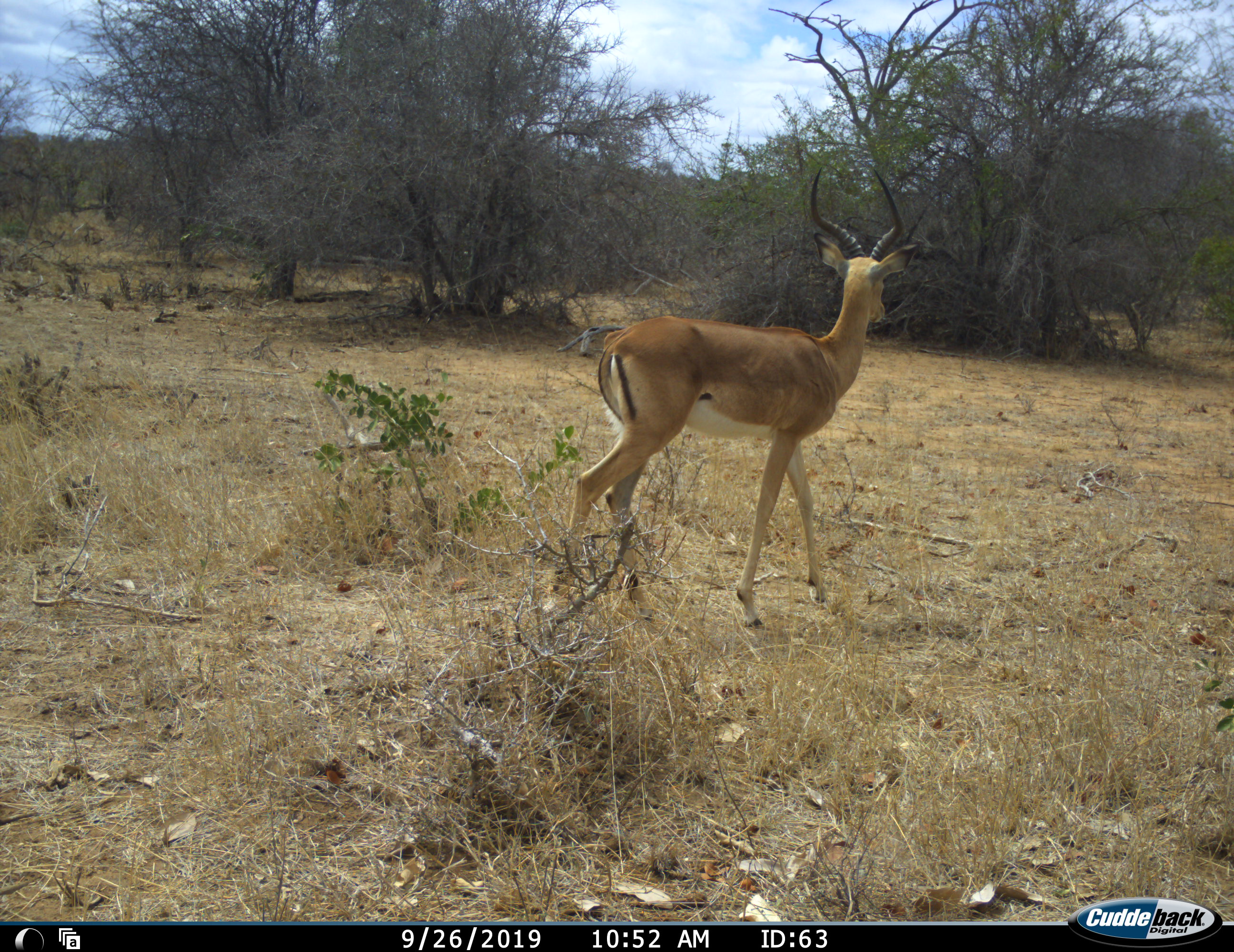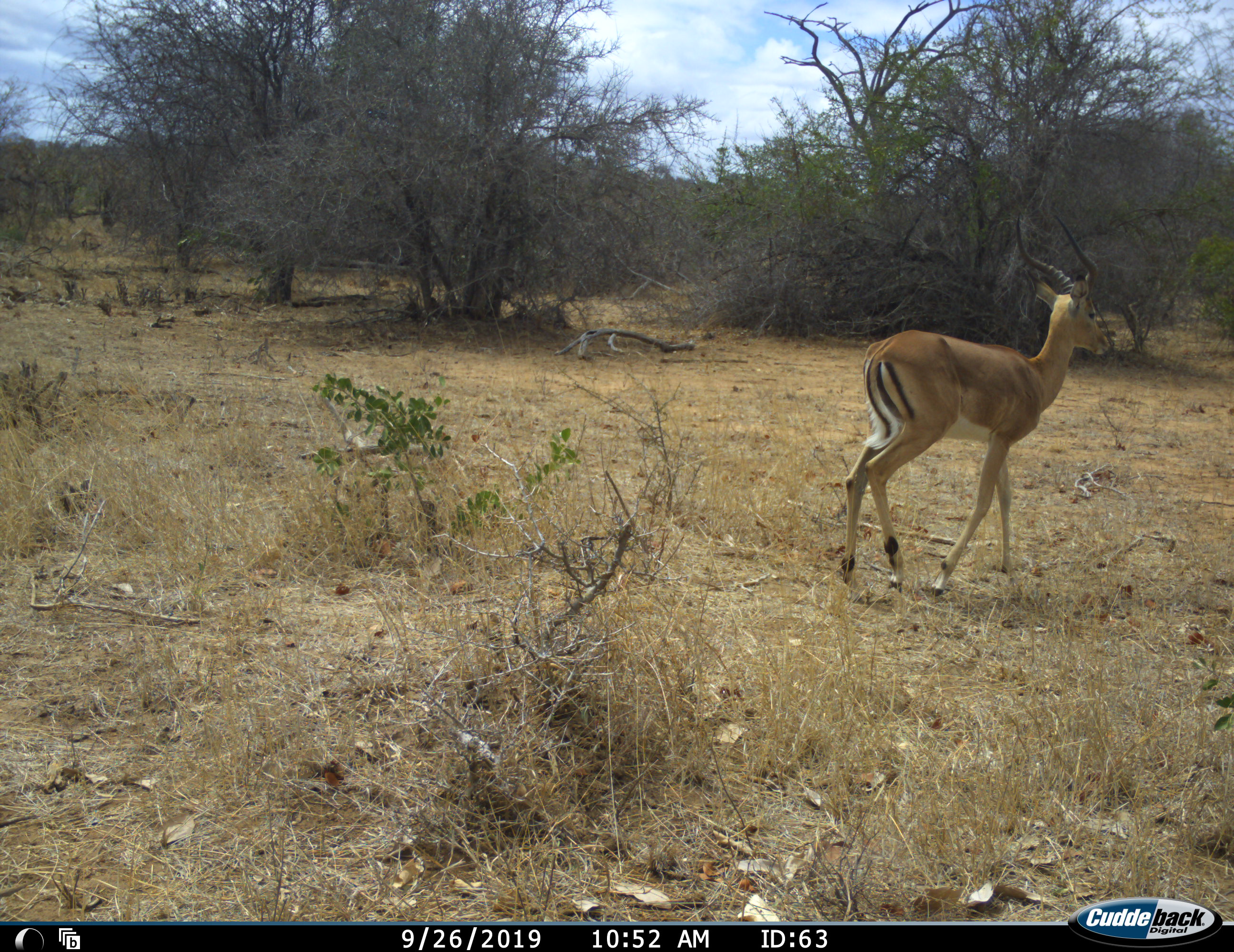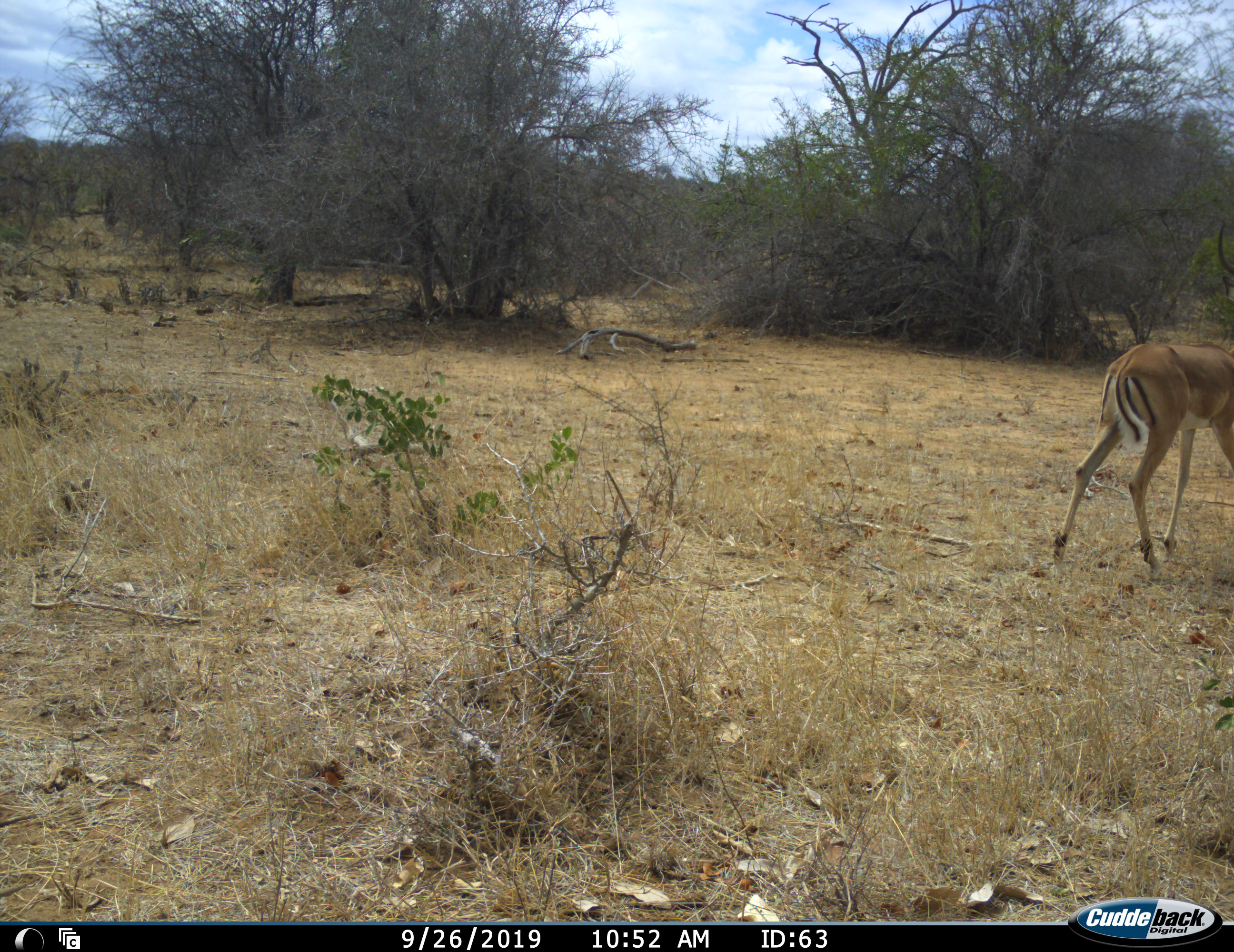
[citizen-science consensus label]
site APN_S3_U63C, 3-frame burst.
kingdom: Animalia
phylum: Chordata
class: Mammalia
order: Artiodactyla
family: Bovidae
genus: Aepyceros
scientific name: Aepyceros melampus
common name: impala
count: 1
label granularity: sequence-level